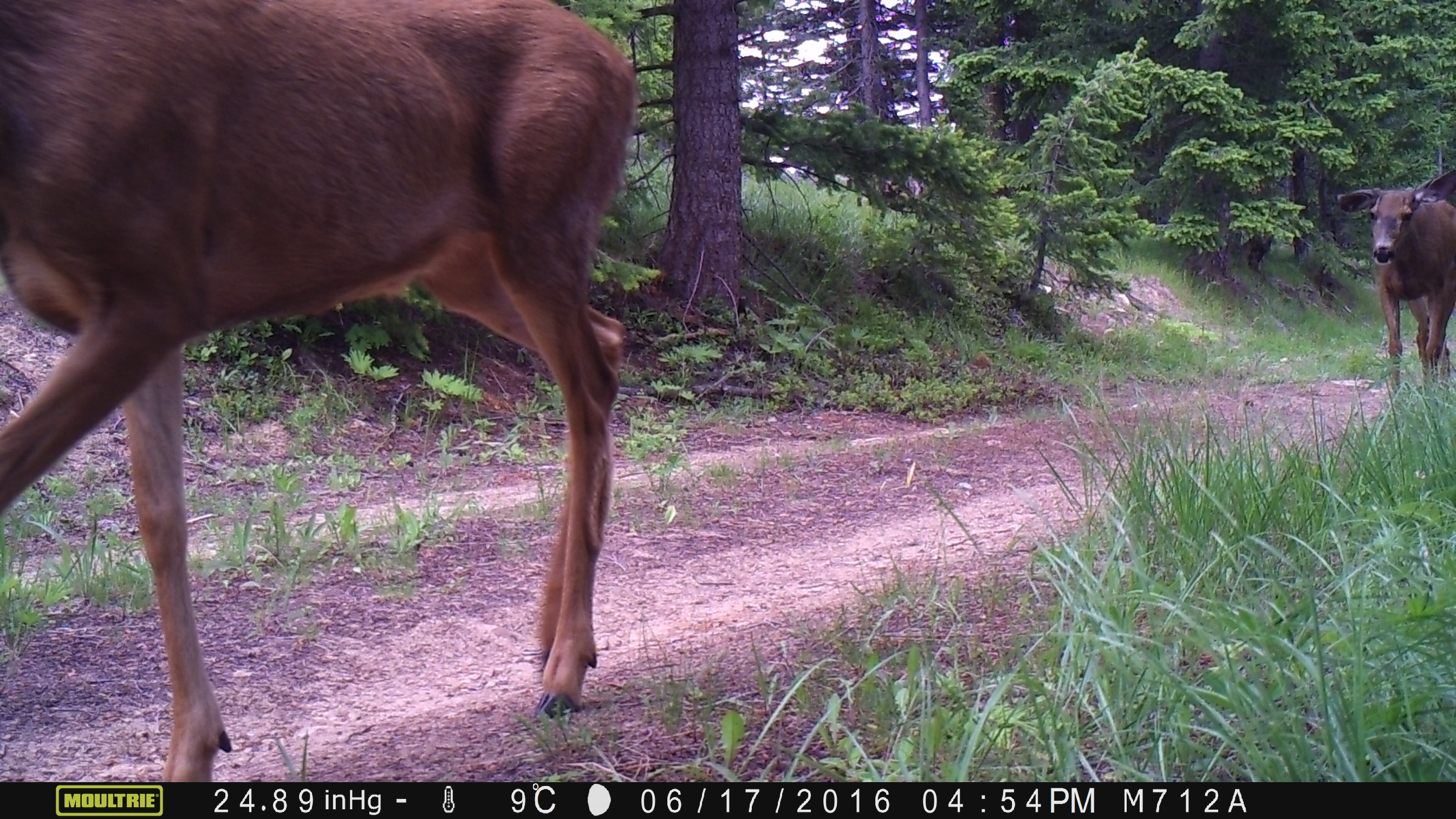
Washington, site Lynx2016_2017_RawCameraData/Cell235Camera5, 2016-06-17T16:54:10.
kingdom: Animalia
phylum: Chordata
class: Mammalia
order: Artiodactyla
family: Cervidae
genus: Odocoileus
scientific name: Odocoileus hemionus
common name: mule deer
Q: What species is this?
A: Odocoileus hemionus (mule deer).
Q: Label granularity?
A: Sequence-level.